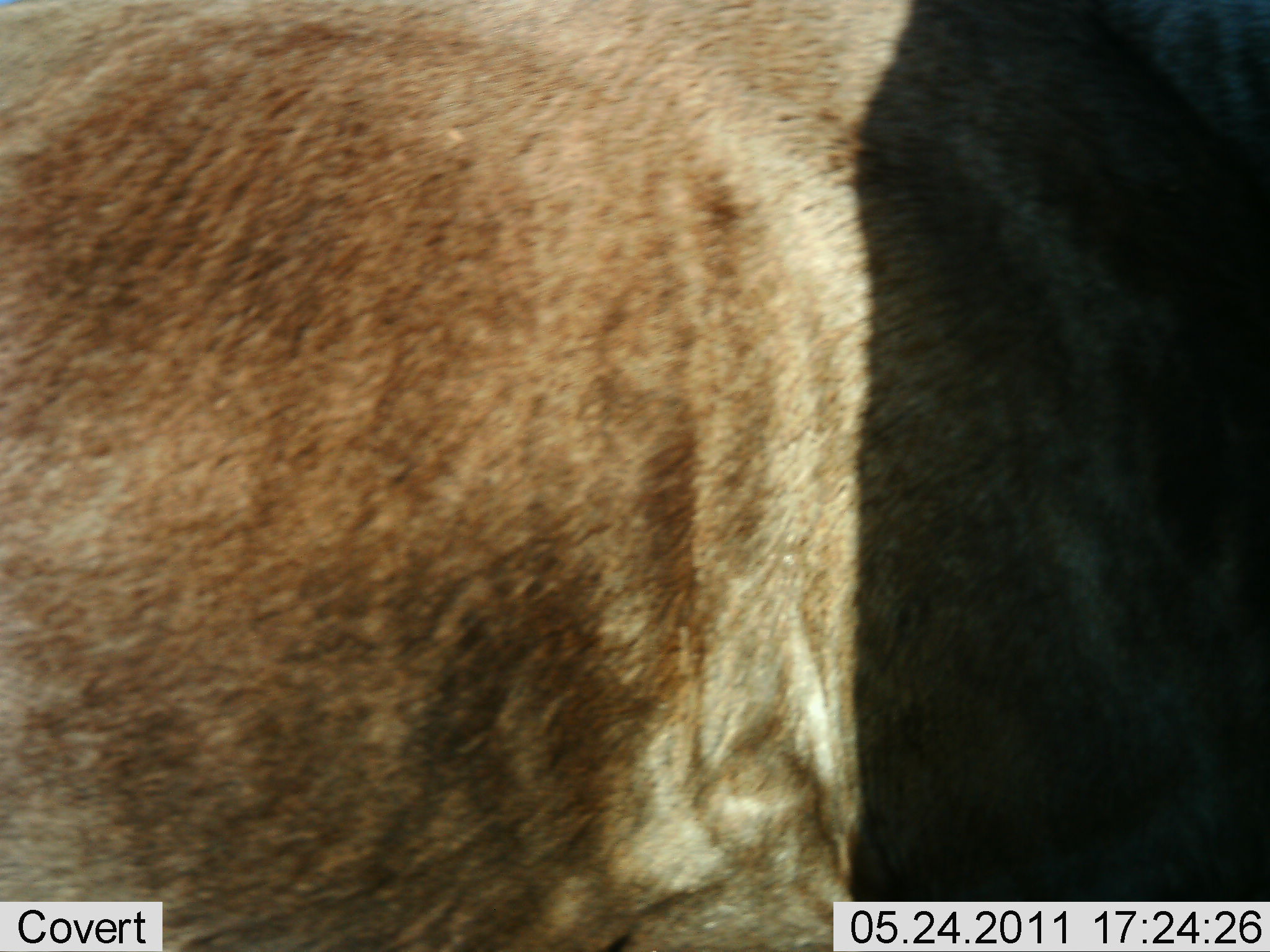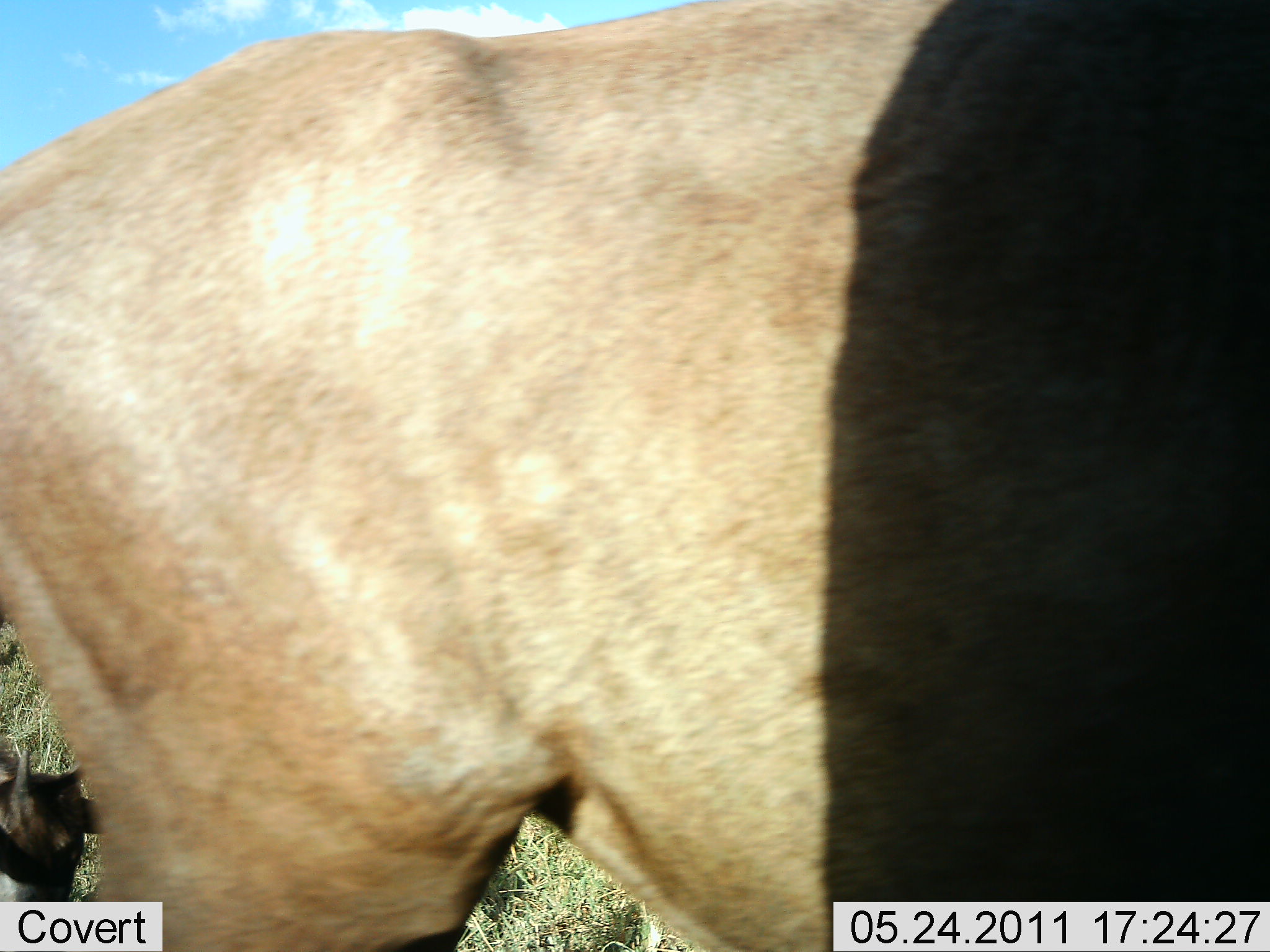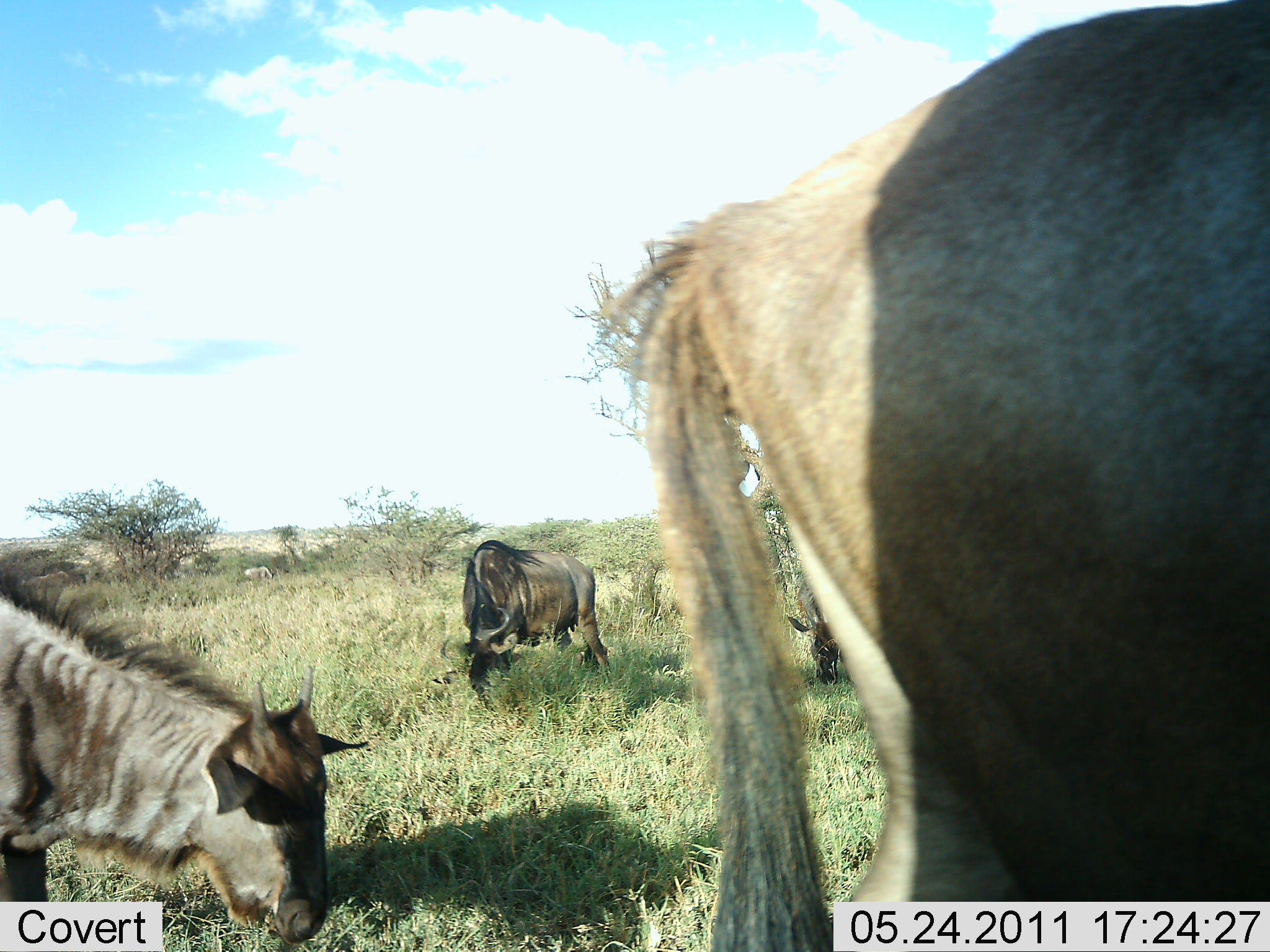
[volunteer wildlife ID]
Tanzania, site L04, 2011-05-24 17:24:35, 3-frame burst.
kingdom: Animalia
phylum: Chordata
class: Mammalia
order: Artiodactyla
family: Bovidae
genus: Connochaetes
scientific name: Connochaetes taurinus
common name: blue wildebeest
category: wildebeest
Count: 4.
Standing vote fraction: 45%.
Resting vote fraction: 0%.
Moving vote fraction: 64%.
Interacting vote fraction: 0%.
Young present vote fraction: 9%.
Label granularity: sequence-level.